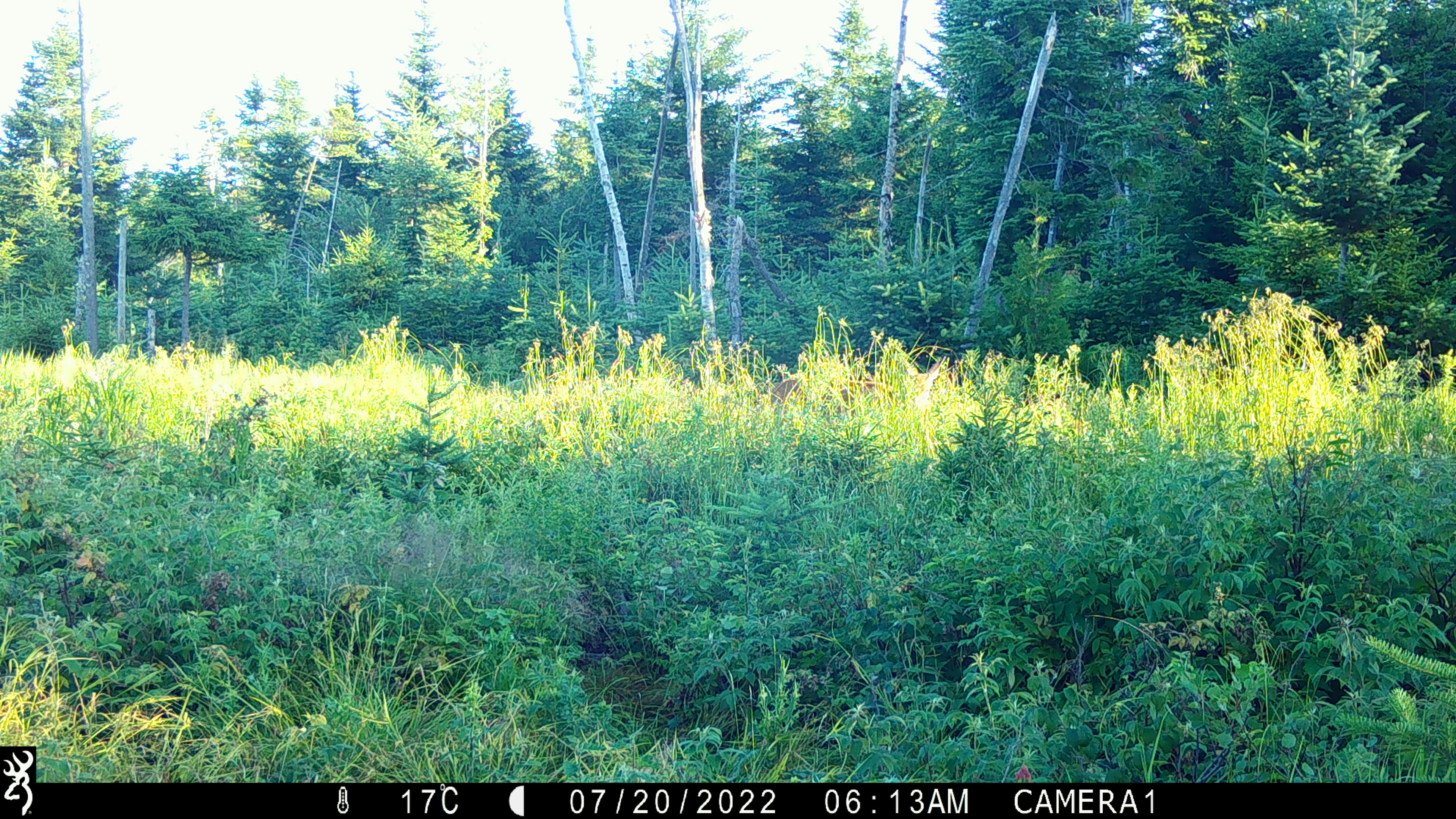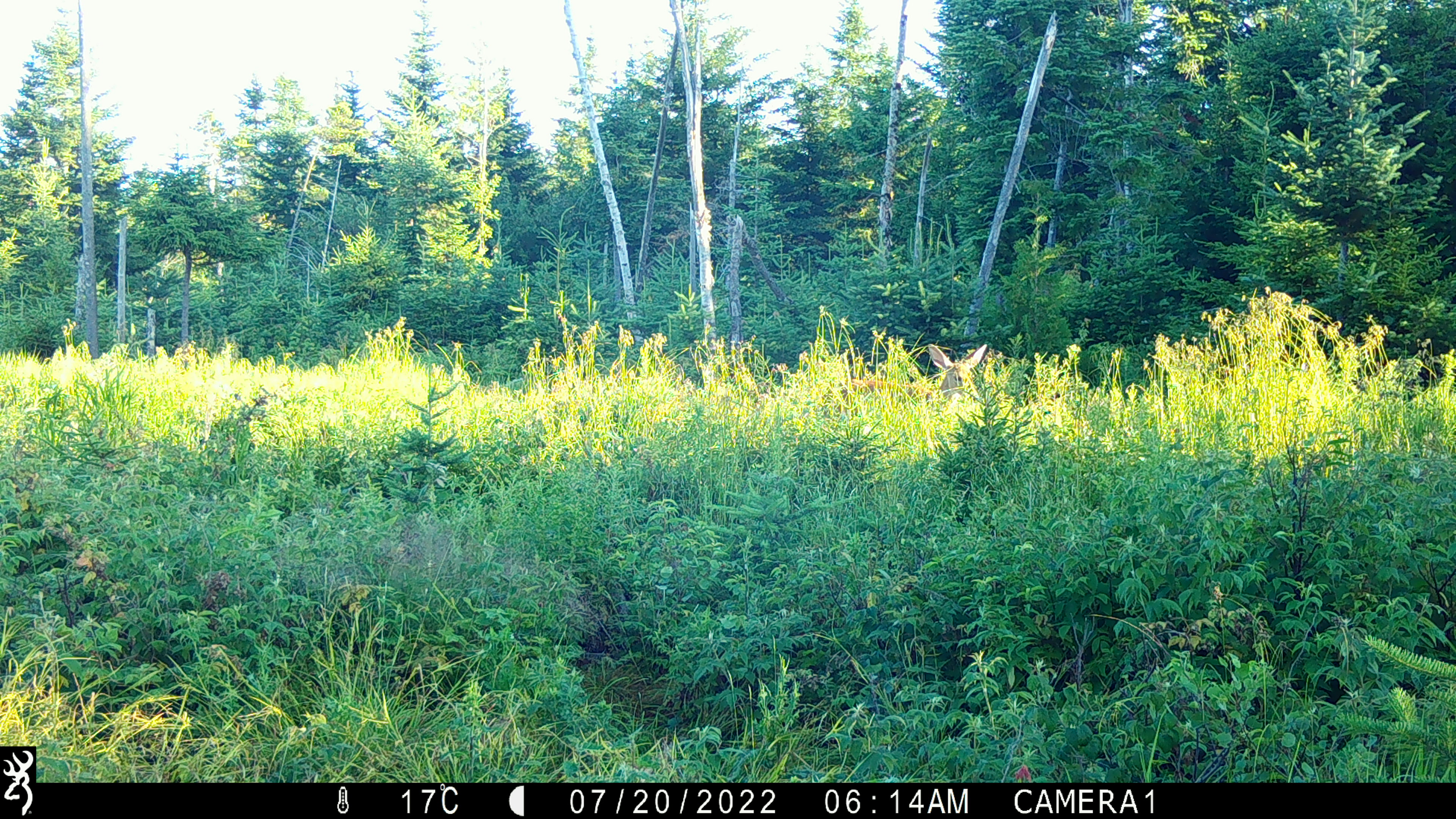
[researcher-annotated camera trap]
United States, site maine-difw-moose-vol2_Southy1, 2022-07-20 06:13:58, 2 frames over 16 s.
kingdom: Animalia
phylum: Chordata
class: Mammalia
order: Artiodactyla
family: Cervidae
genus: Odocoileus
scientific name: Odocoileus virginianus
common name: white-tailed deer